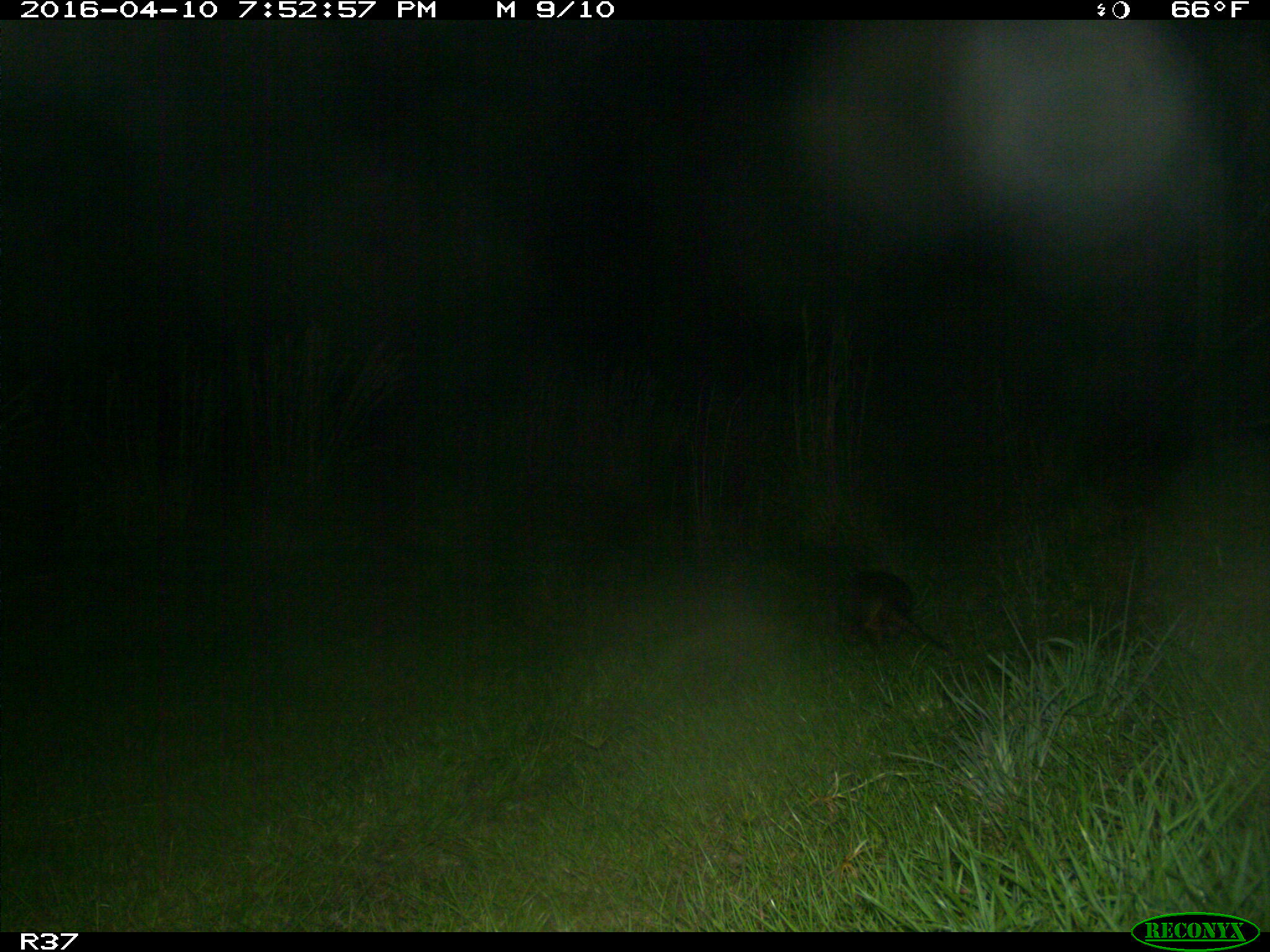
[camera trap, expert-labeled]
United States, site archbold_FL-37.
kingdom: Animalia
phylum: Chordata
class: Mammalia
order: Cingulata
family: Dasypodidae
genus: Dasypus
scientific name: Dasypus novemcinctus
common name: nine-banded armadillo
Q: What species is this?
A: Dasypus novemcinctus (nine-banded armadillo).